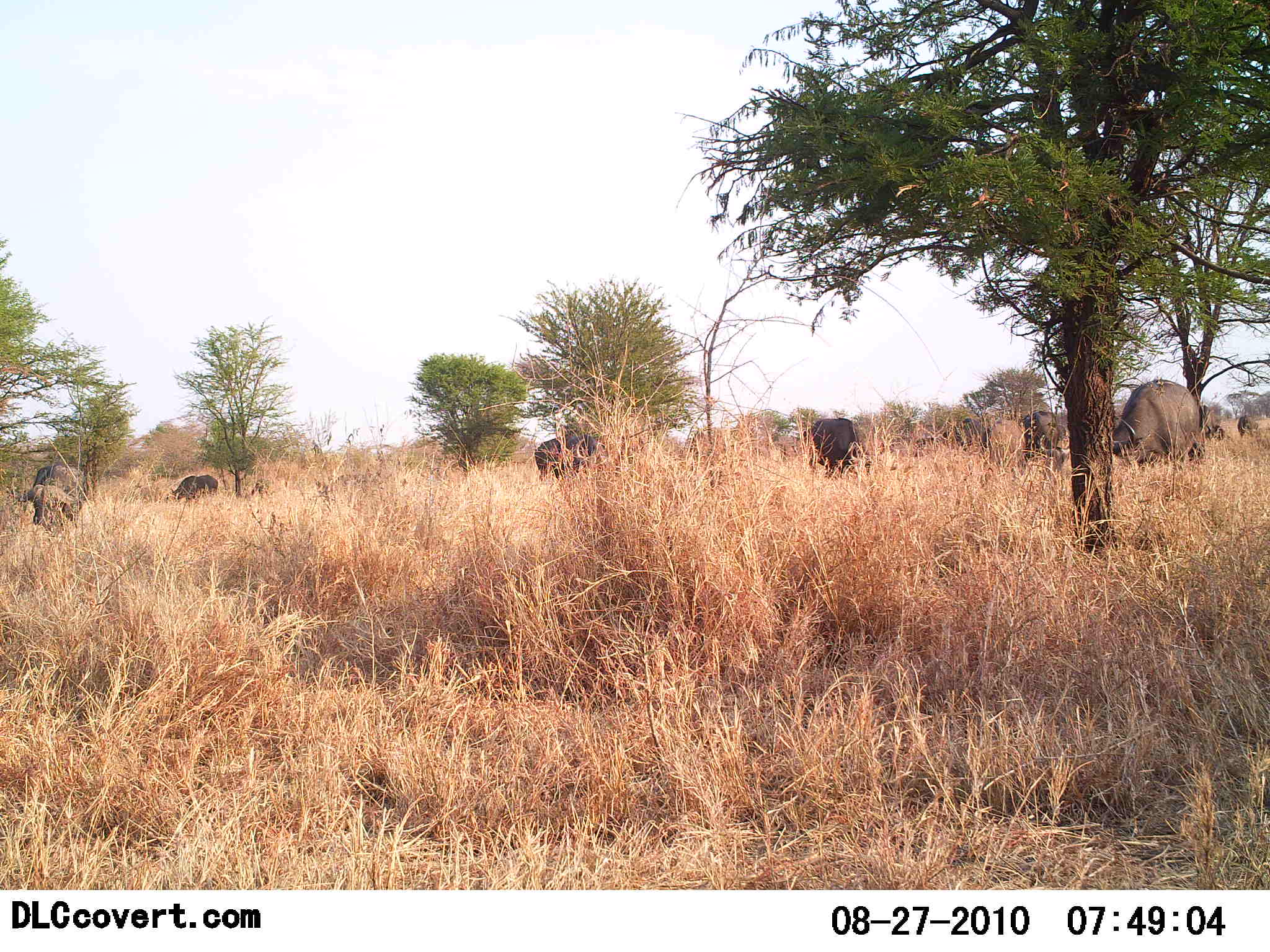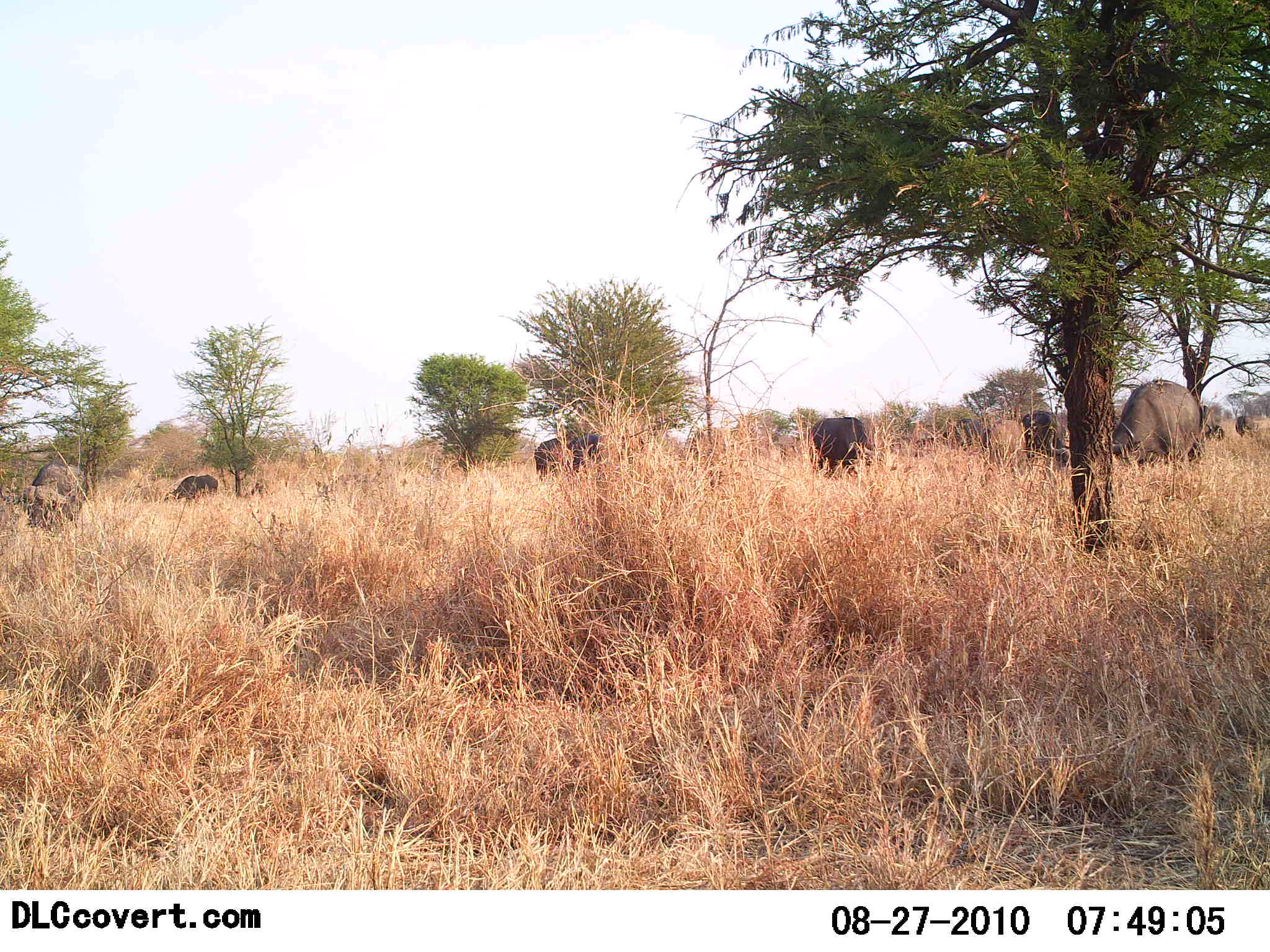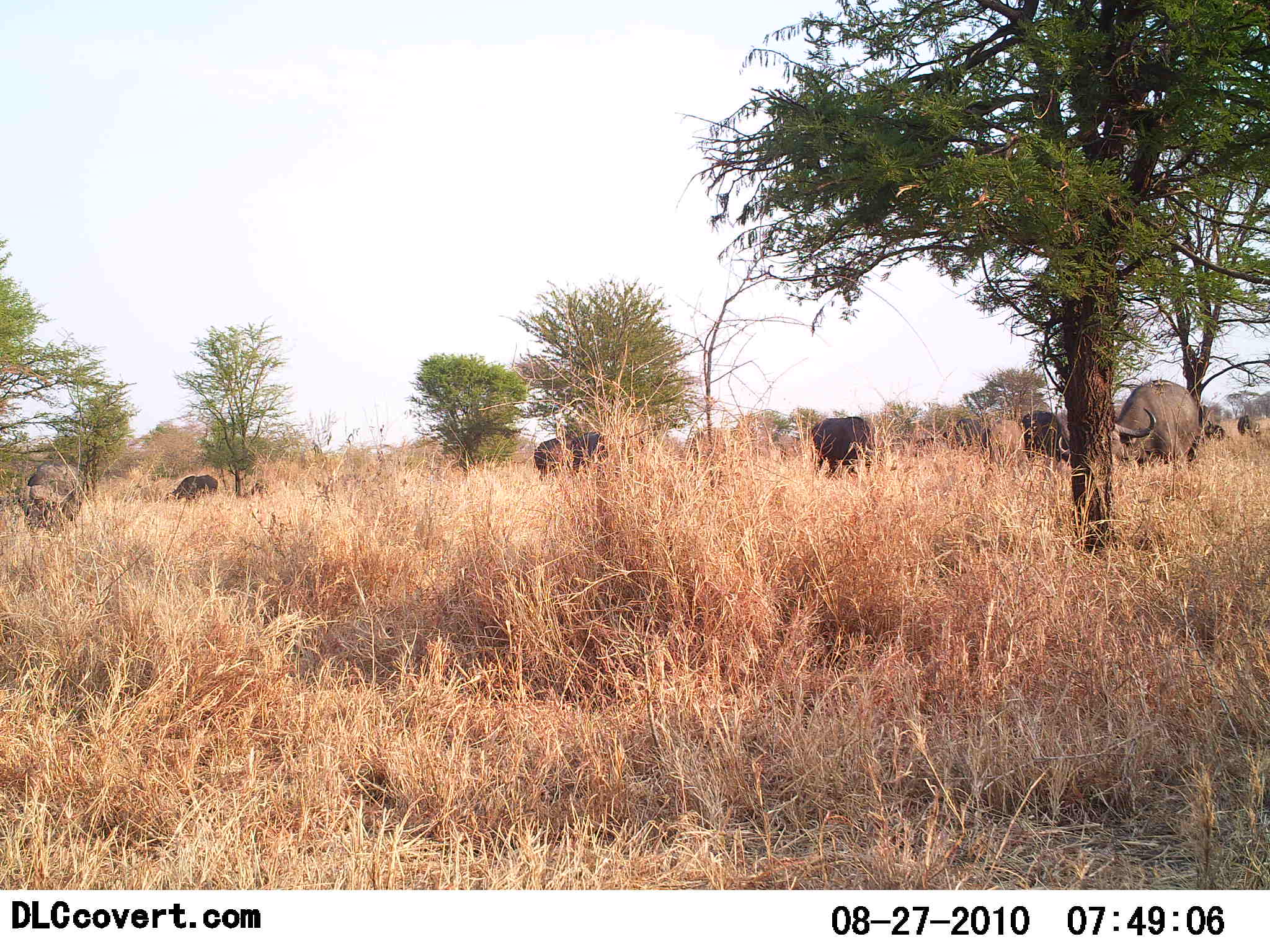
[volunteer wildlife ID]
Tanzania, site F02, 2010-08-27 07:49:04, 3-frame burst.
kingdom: Animalia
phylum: Chordata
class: Mammalia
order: Artiodactyla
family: Bovidae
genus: Syncerus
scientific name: Syncerus caffer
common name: cape buffalo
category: buffalo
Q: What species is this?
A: Buffalo (cape buffalo) (Syncerus caffer).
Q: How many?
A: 8.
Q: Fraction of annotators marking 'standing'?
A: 55%.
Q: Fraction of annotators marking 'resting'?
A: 9%.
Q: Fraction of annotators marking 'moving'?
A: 0%.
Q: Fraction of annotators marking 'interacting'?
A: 0%.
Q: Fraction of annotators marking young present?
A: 0%.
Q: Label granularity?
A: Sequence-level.